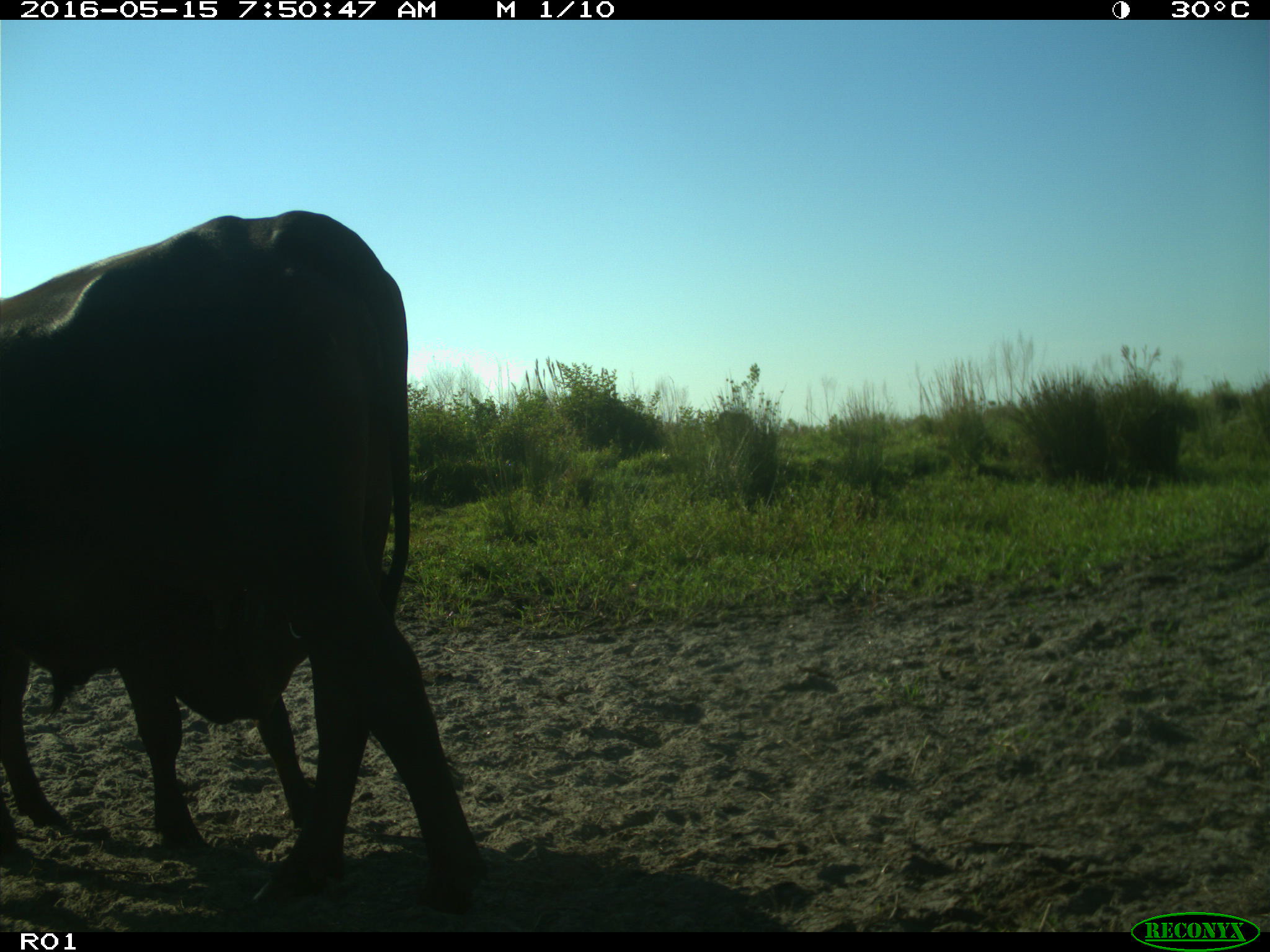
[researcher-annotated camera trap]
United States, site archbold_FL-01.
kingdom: Animalia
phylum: Chordata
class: Mammalia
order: Artiodactyla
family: Bovidae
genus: Bos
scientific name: Bos taurus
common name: domestic cow